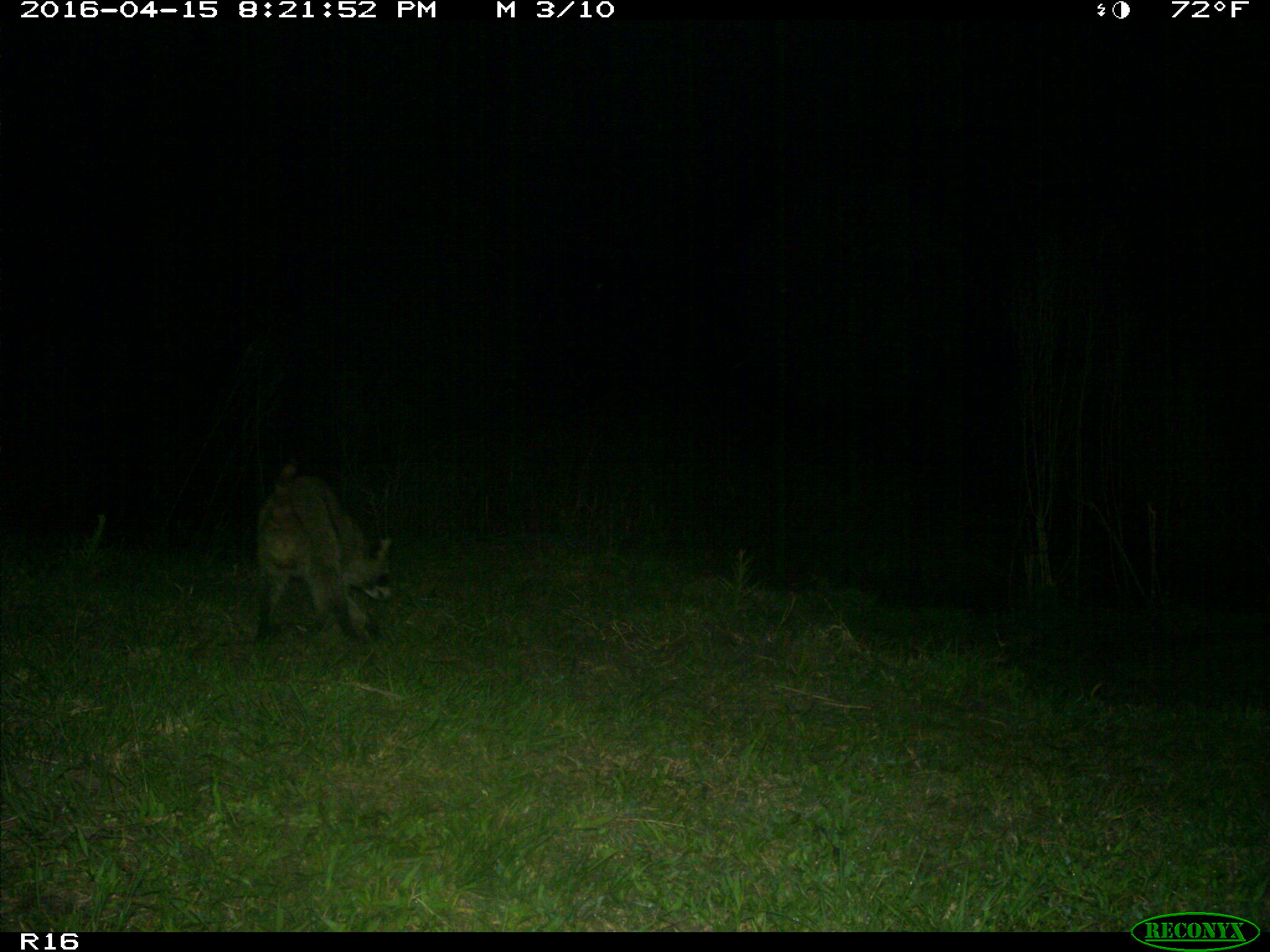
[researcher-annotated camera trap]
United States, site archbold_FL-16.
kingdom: Animalia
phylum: Chordata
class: Mammalia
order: Carnivora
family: Procyonidae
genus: Procyon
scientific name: Procyon lotor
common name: common raccoon